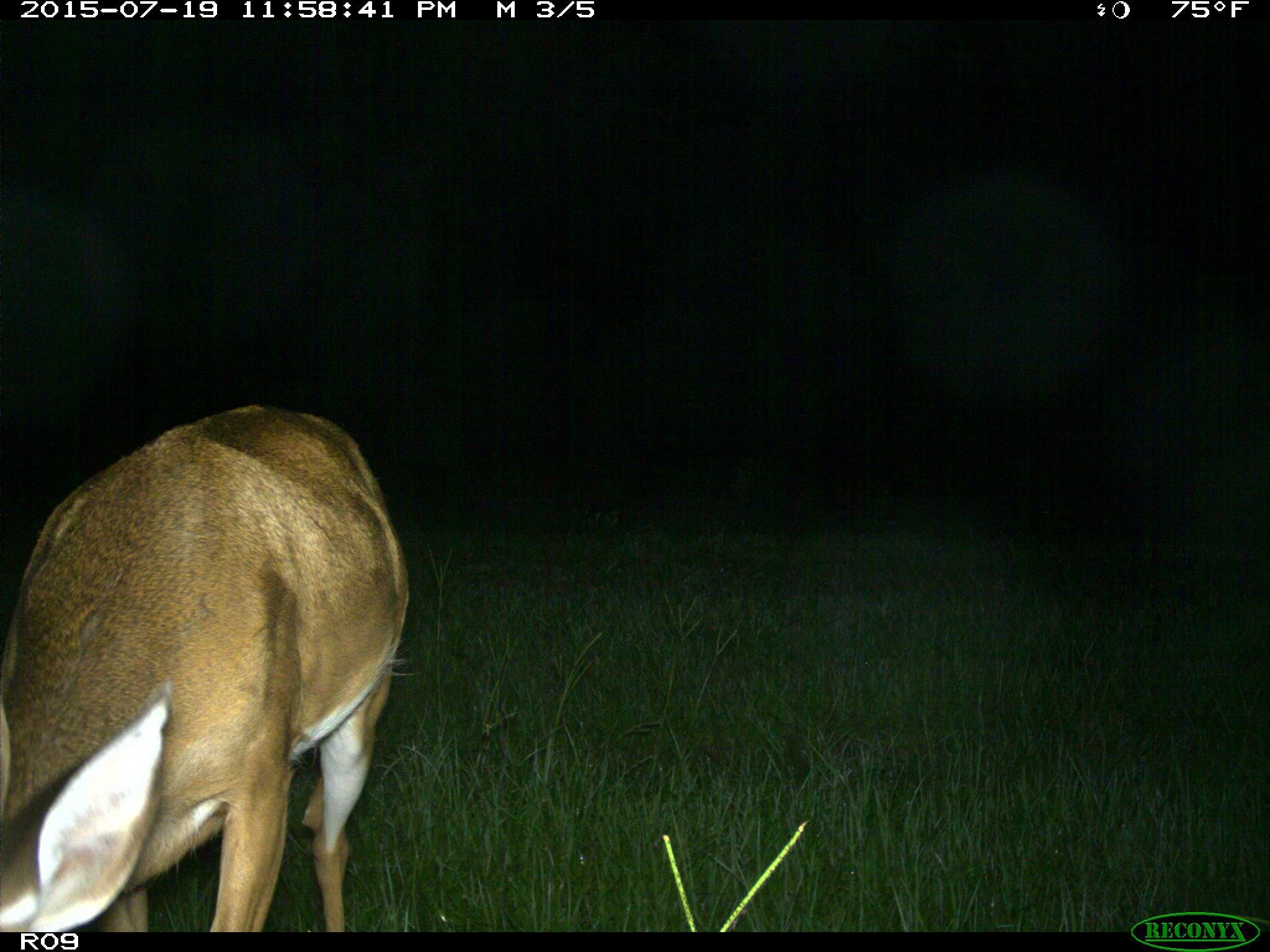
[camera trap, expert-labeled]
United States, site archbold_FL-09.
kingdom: Animalia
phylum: Chordata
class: Mammalia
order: Artiodactyla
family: Cervidae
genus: Odocoileus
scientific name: Odocoileus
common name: deer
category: unidentified deer